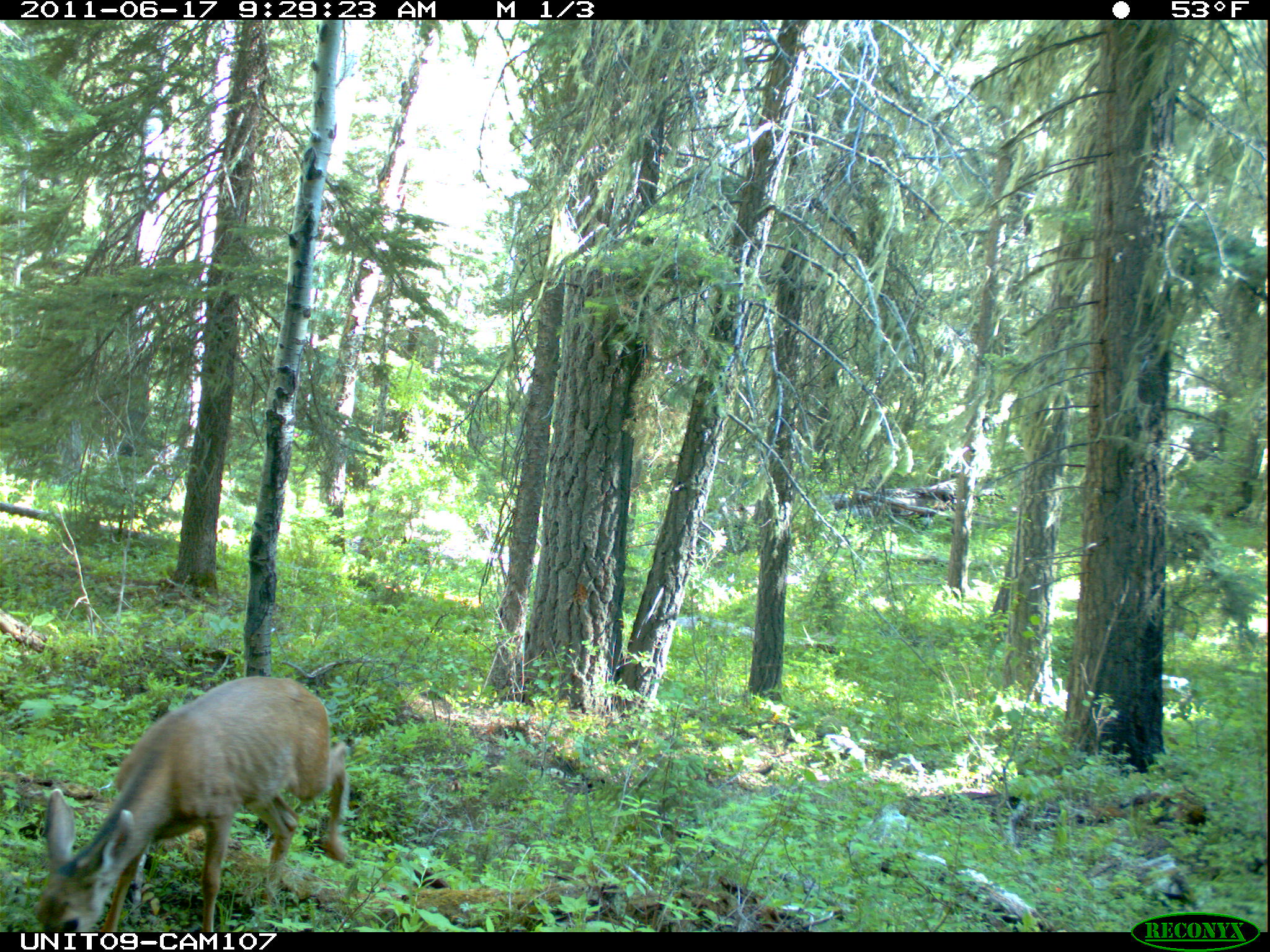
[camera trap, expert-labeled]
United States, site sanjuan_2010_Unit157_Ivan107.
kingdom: Animalia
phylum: Chordata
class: Mammalia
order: Artiodactyla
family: Cervidae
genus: Odocoileus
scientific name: Odocoileus hemionus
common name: mule deer